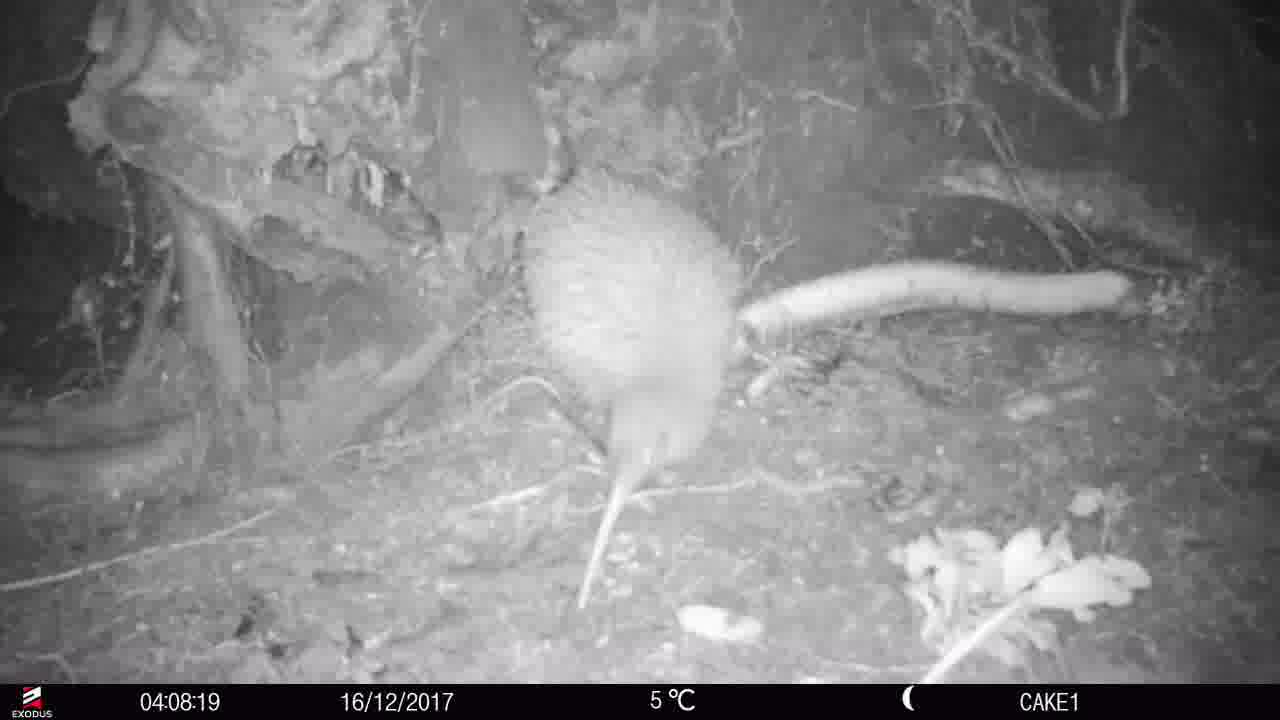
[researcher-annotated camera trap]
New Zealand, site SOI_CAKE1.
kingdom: Animalia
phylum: Chordata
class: Aves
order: Apterygiformes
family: Apterygidae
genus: Apteryx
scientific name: Apteryx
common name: kiwi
Kiwi (Apteryx).